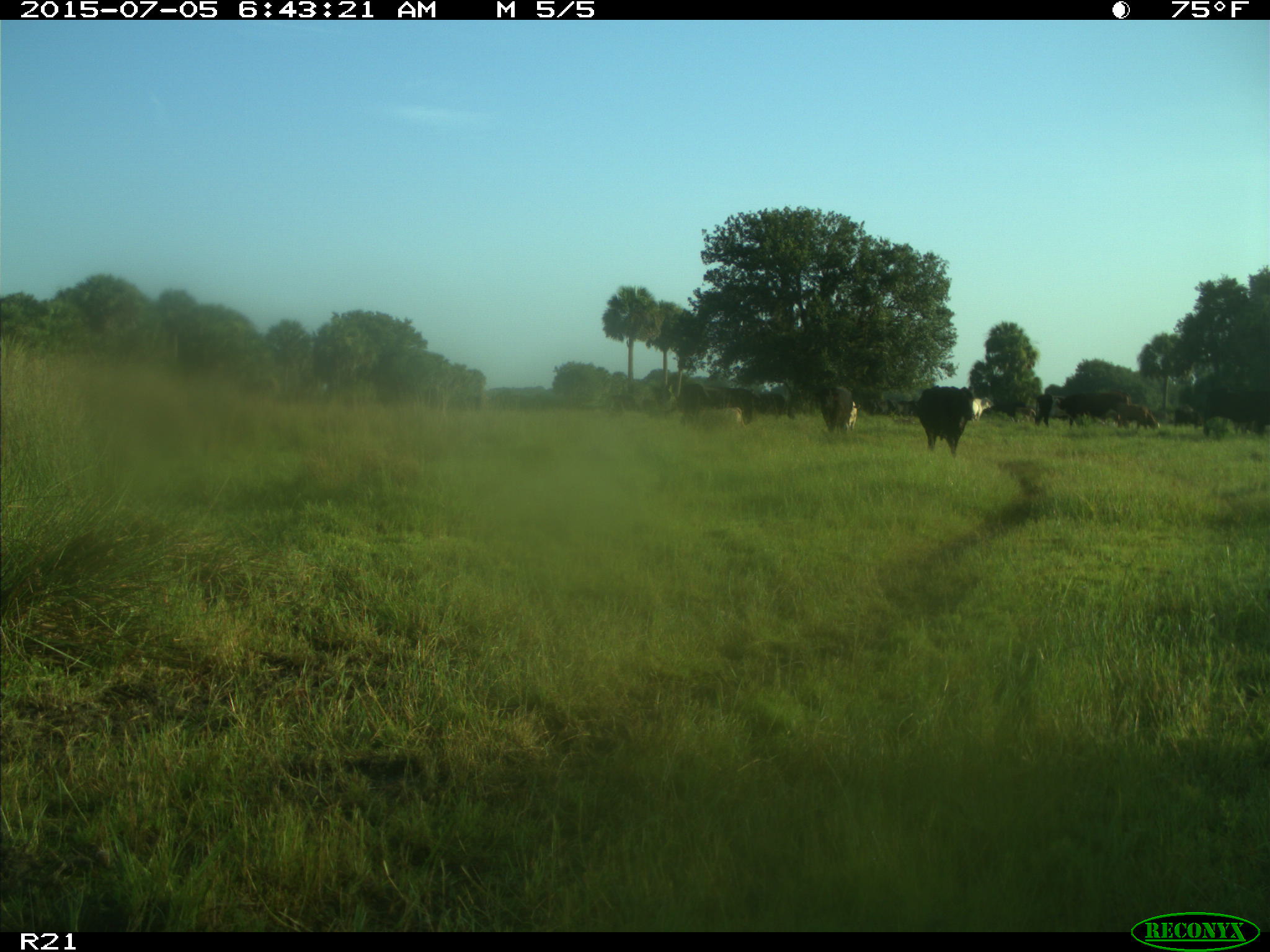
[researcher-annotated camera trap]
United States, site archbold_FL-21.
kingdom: Animalia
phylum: Chordata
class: Mammalia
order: Artiodactyla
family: Bovidae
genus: Bos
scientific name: Bos taurus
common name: domestic cow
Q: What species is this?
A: Bos taurus (domestic cow).